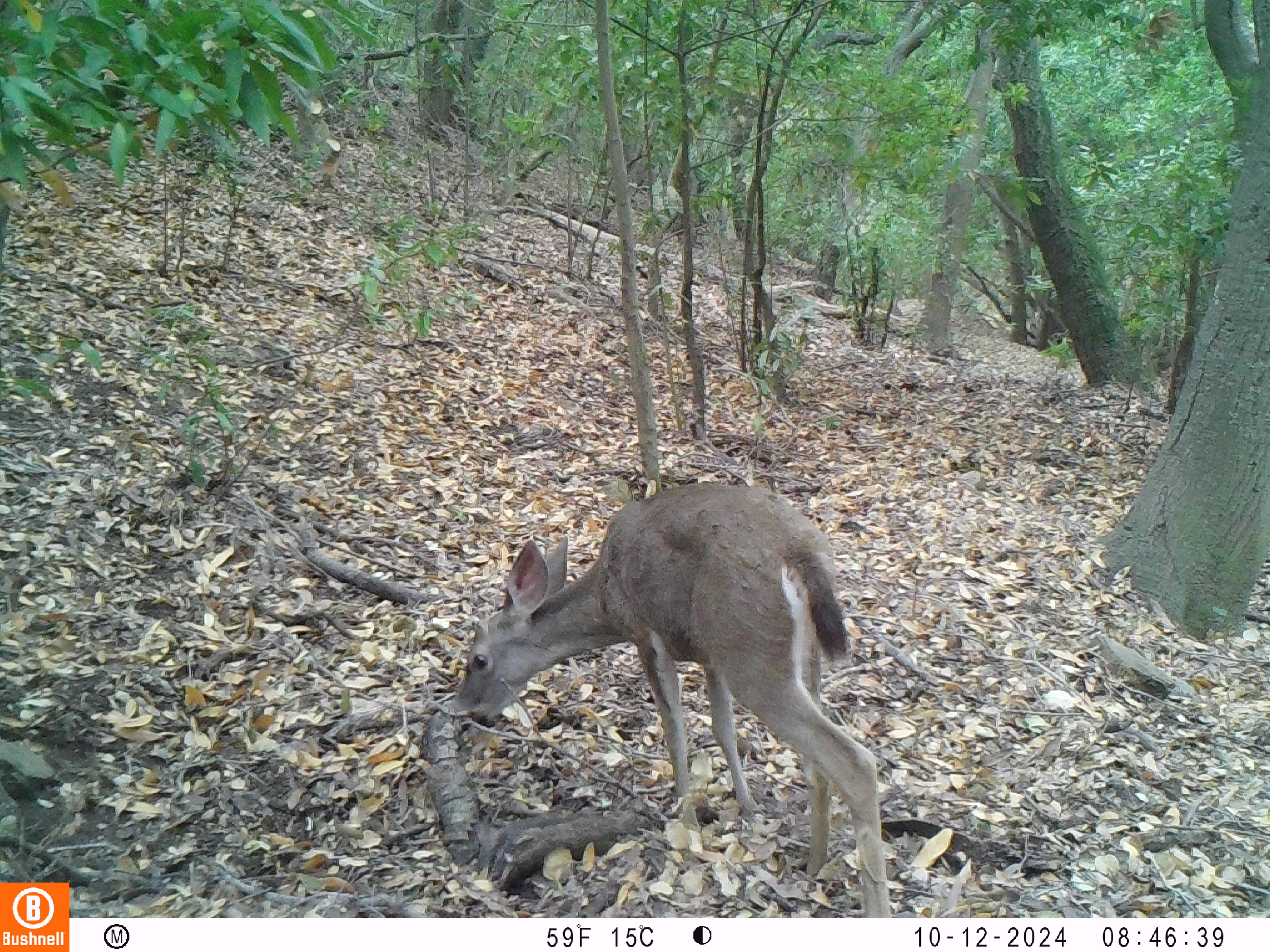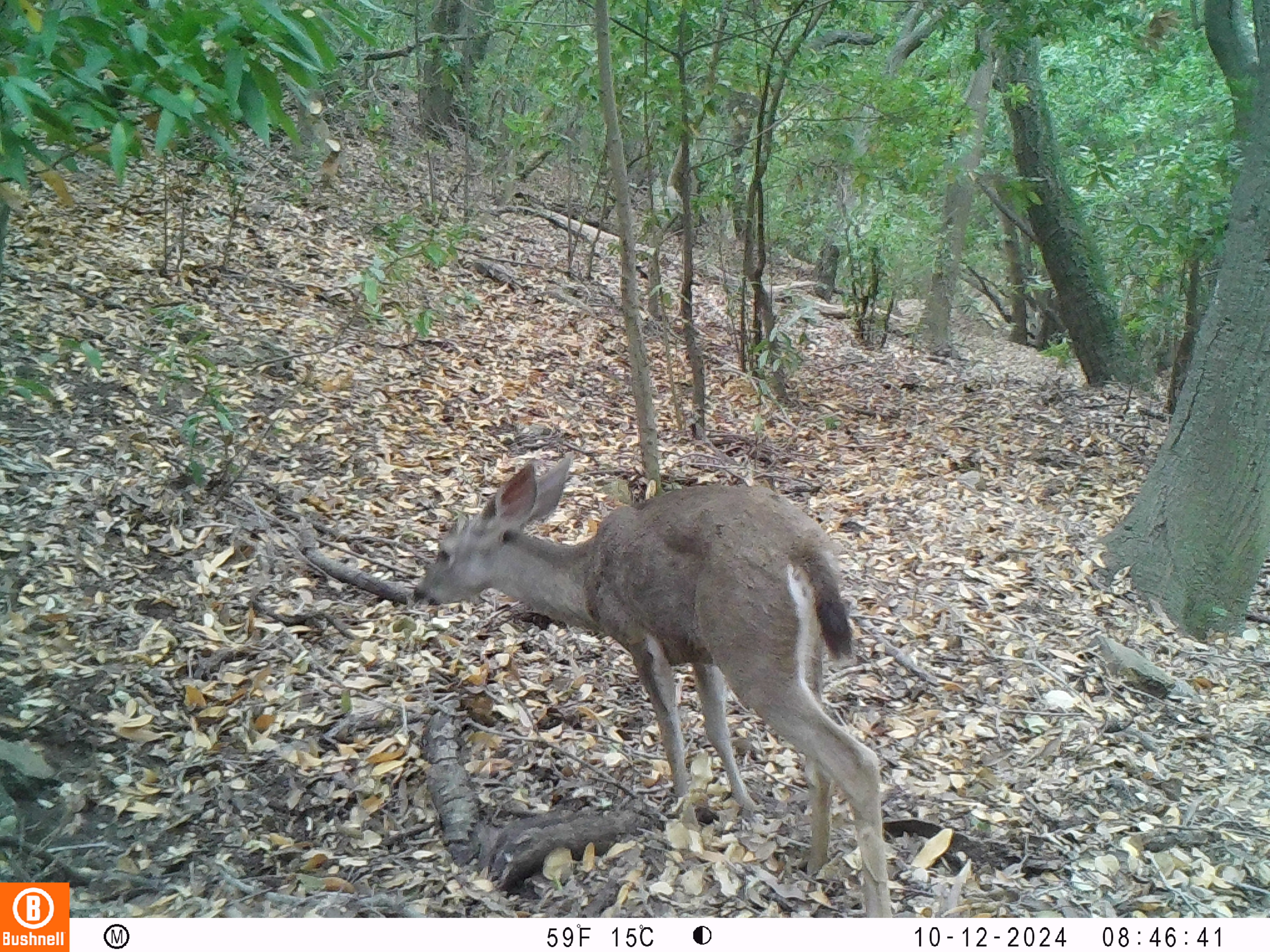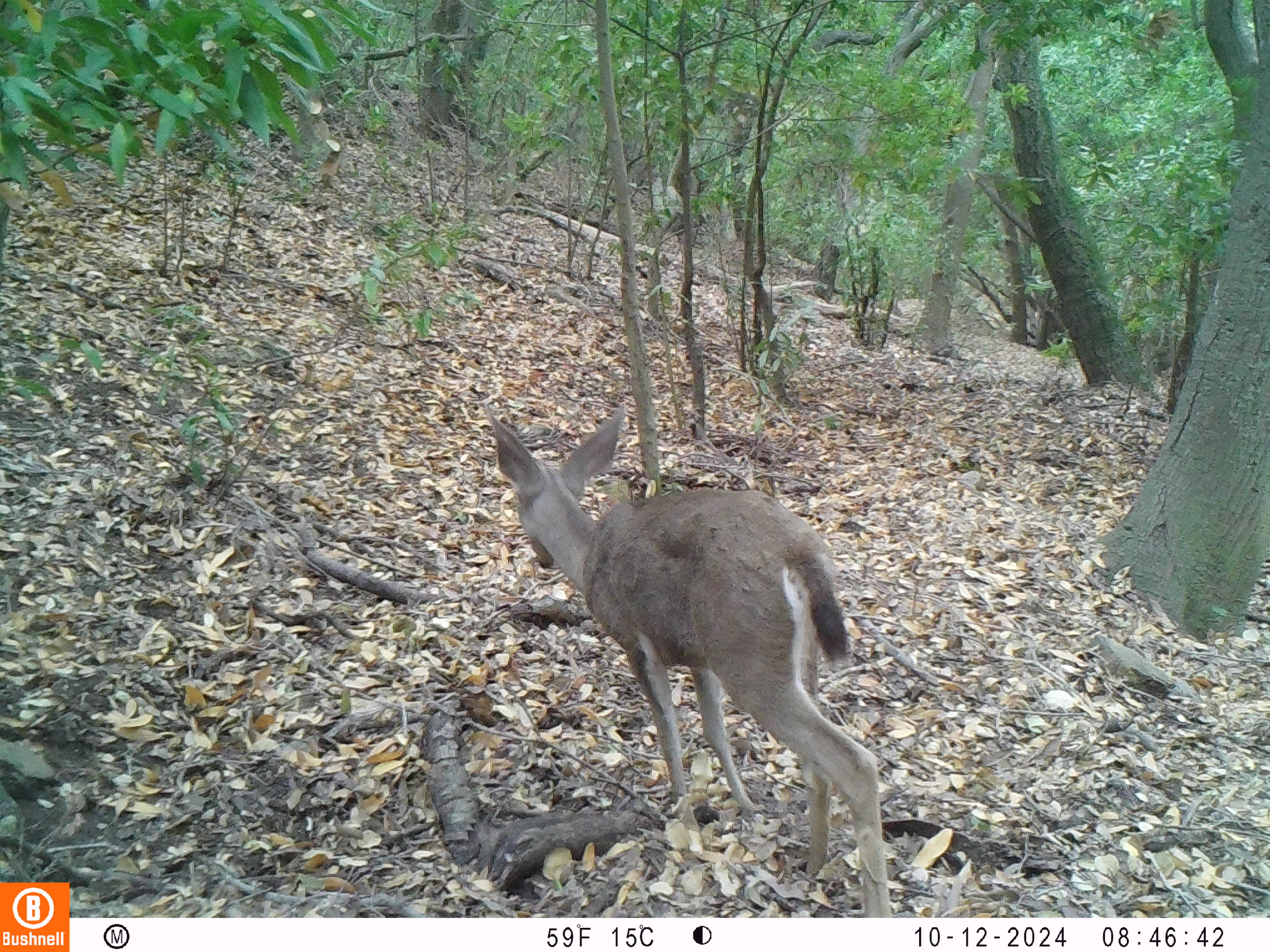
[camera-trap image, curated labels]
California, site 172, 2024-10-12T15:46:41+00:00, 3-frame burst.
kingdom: Animalia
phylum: Chordata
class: Mammalia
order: Artiodactyla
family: Cervidae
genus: Odocoileus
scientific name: Odocoileus hemionus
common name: mule deer